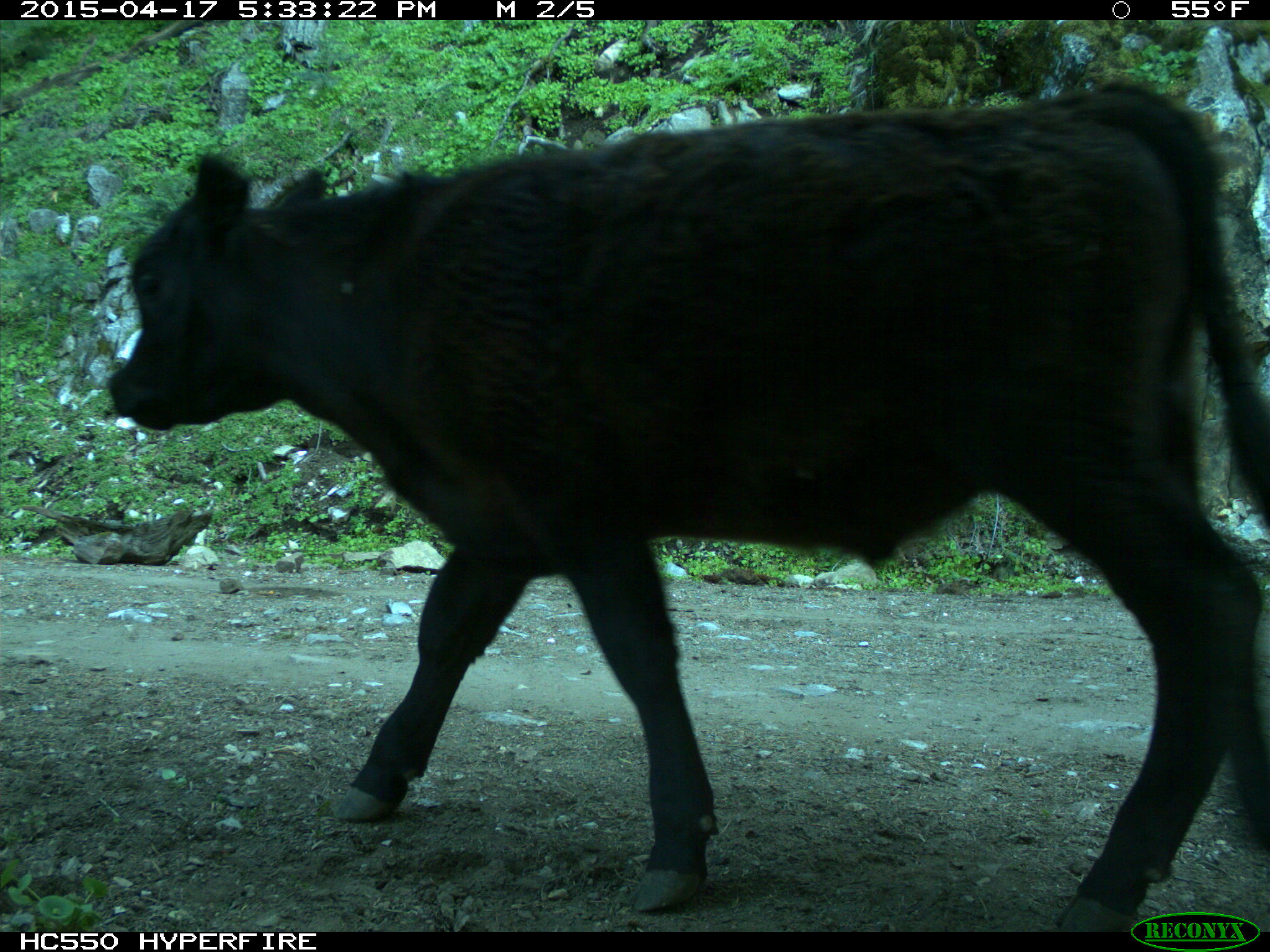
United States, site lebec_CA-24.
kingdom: Animalia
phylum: Chordata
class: Mammalia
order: Artiodactyla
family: Bovidae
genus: Bos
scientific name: Bos taurus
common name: domestic cow